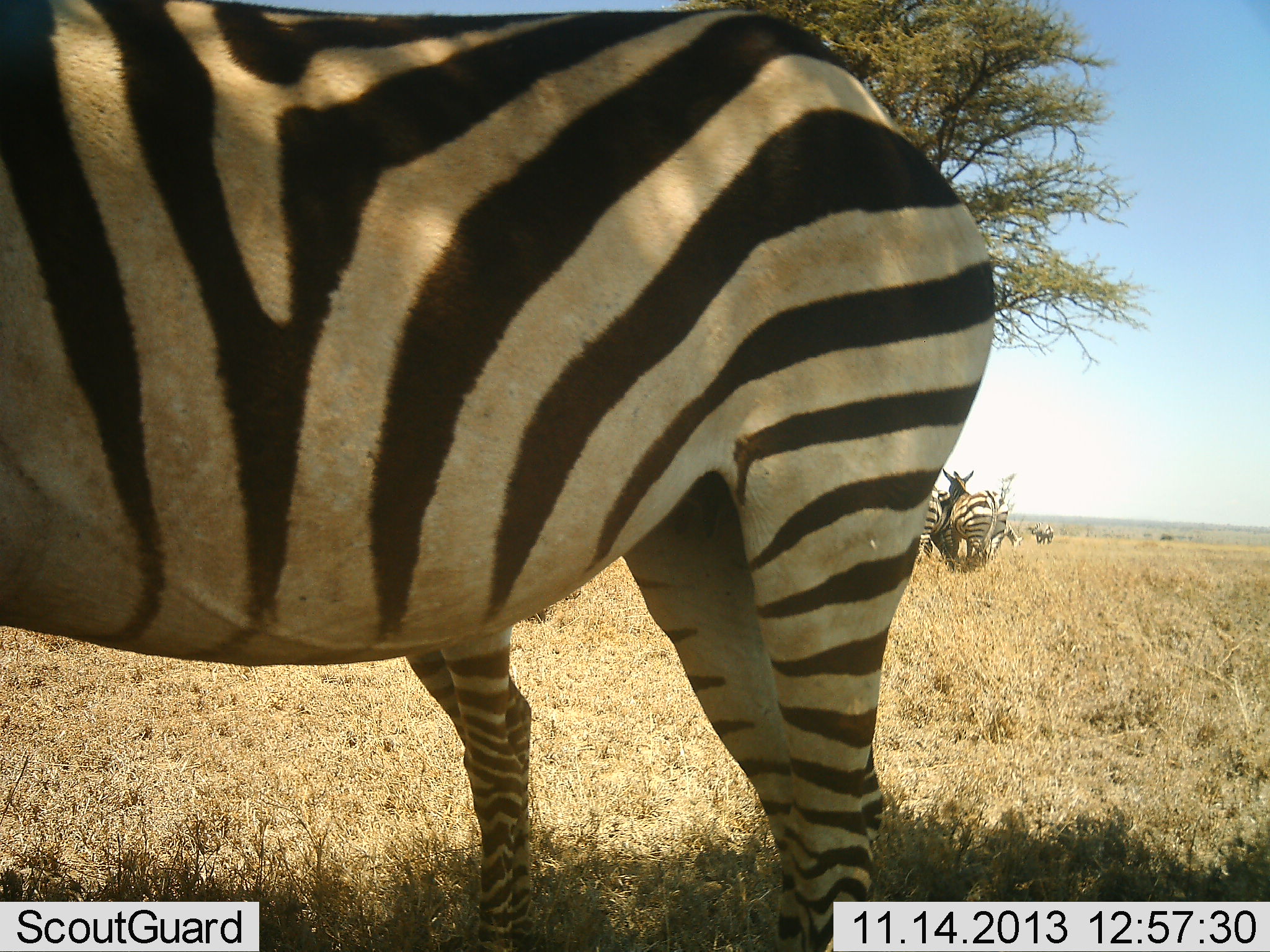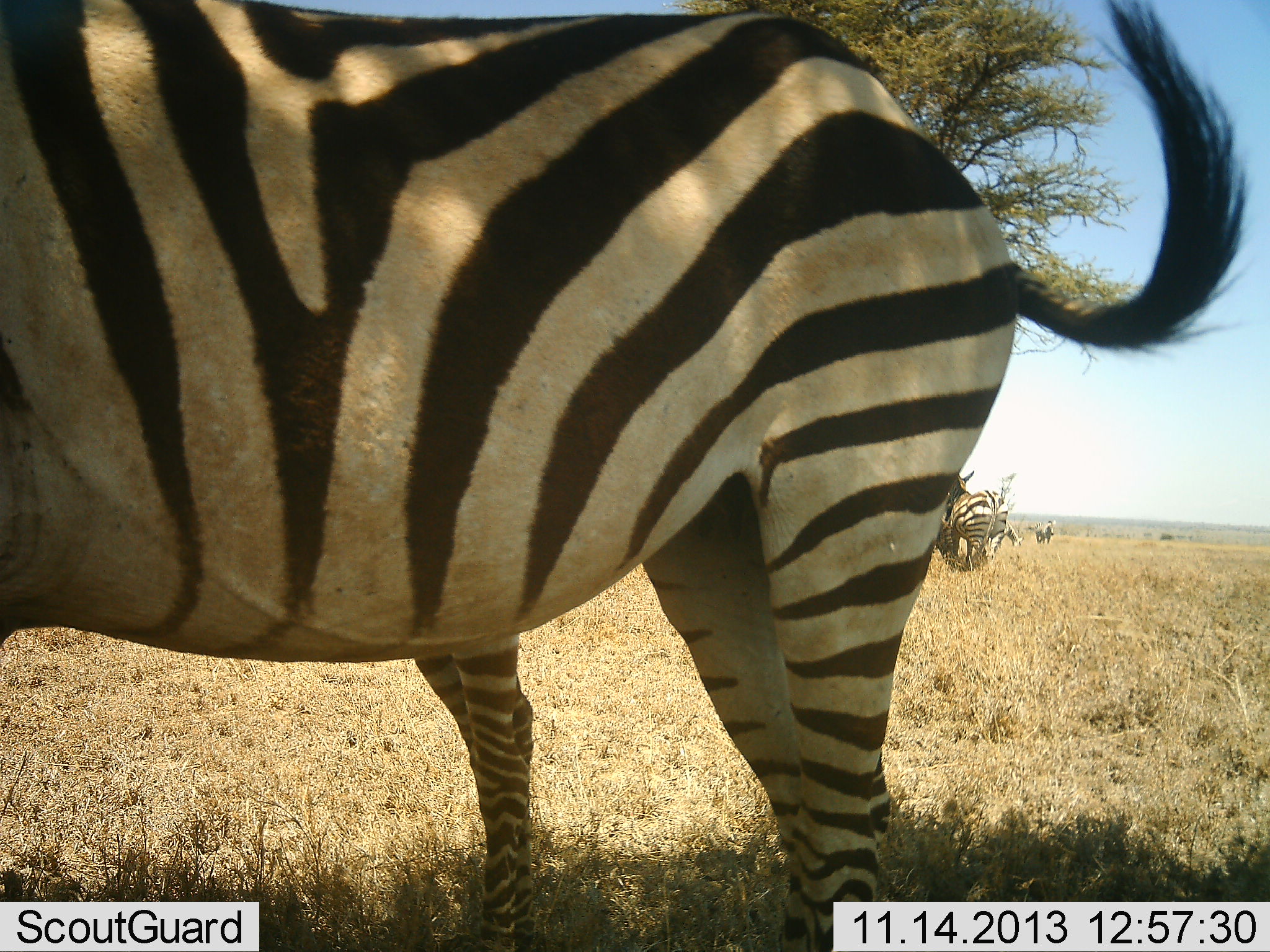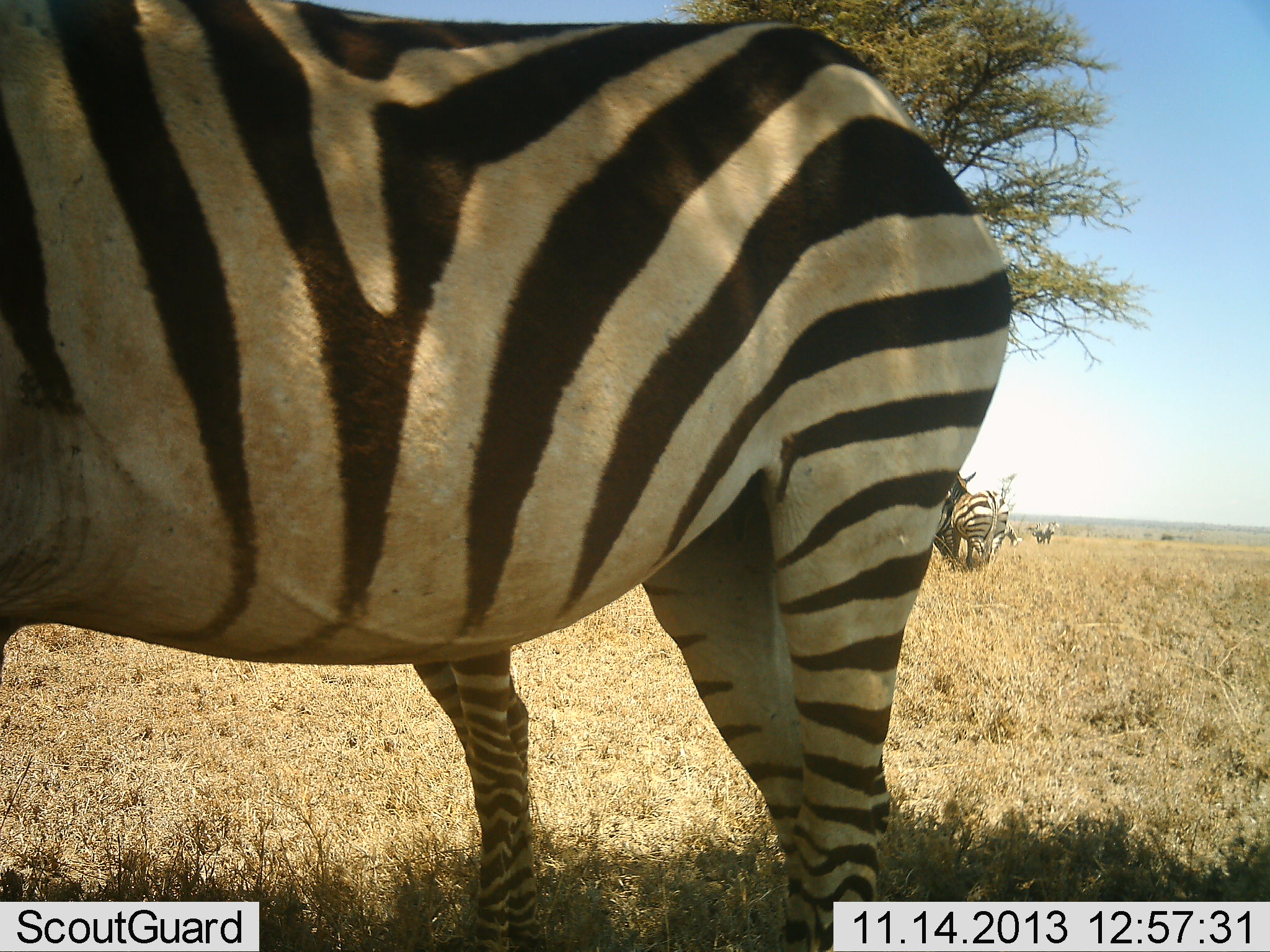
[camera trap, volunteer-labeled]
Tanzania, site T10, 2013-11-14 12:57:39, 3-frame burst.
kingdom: Animalia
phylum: Chordata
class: Mammalia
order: Perissodactyla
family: Equidae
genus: Equus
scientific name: Equus quagga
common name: plains zebra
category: zebra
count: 4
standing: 92%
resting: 6%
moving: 8%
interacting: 0%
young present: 3%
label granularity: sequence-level